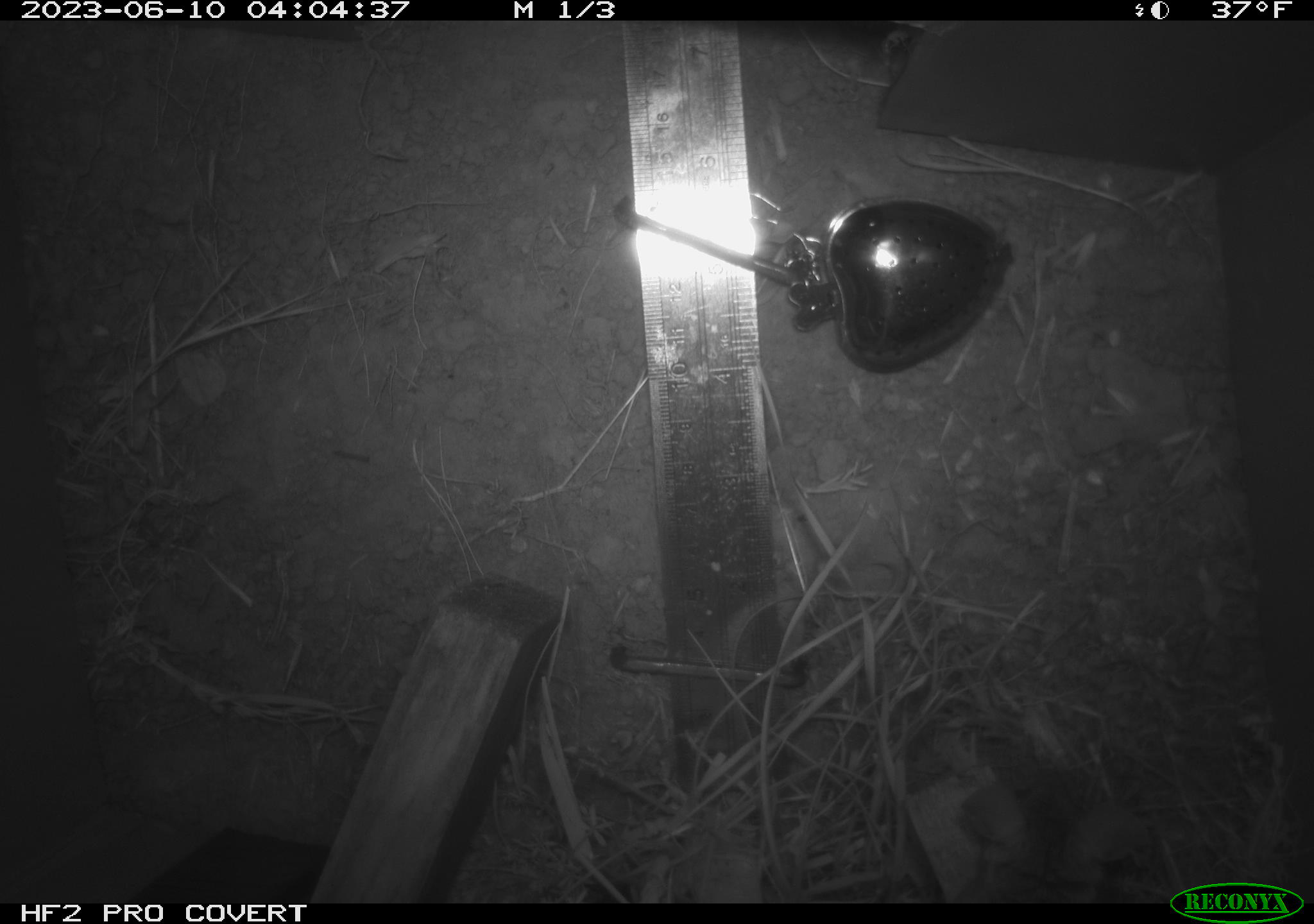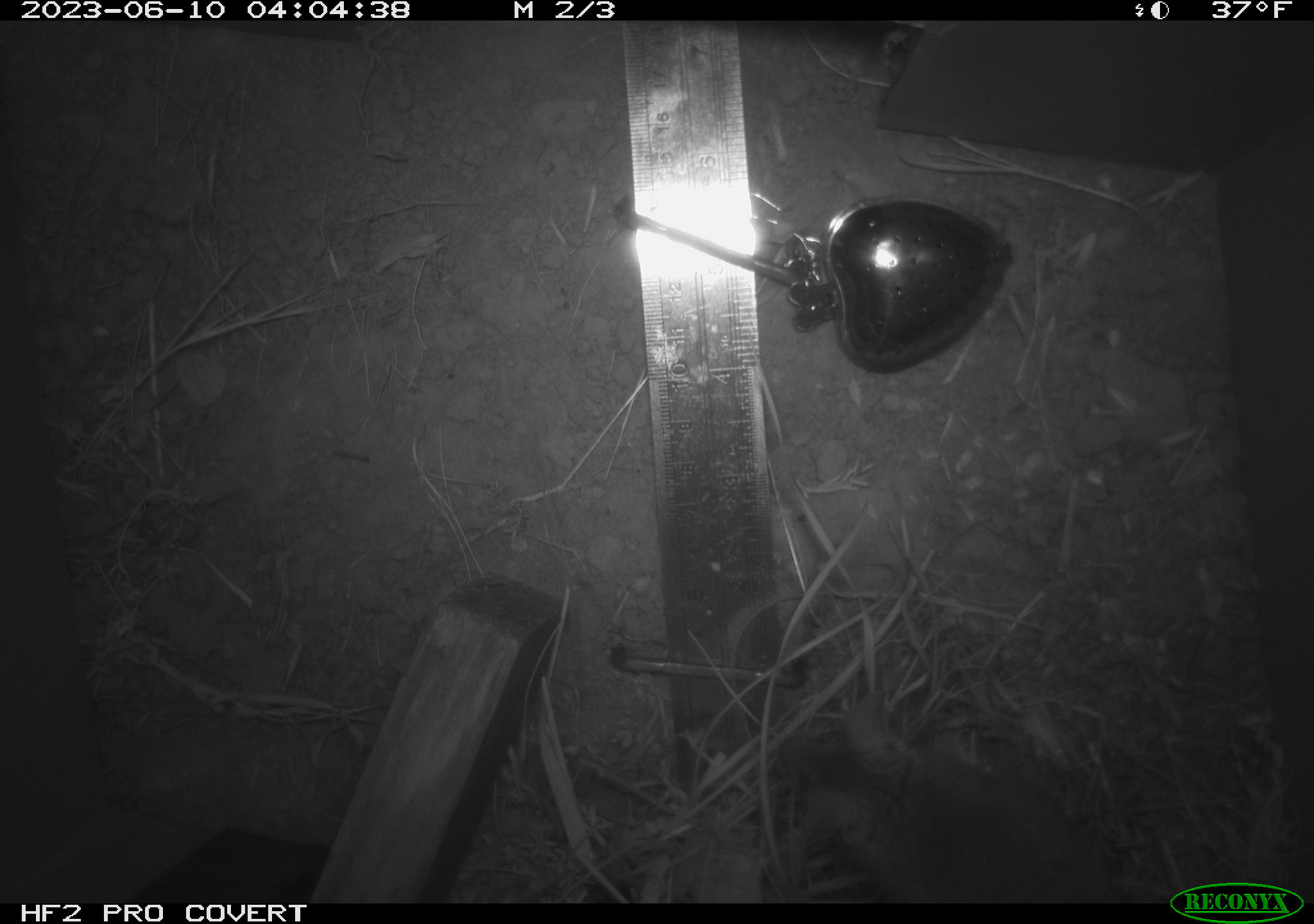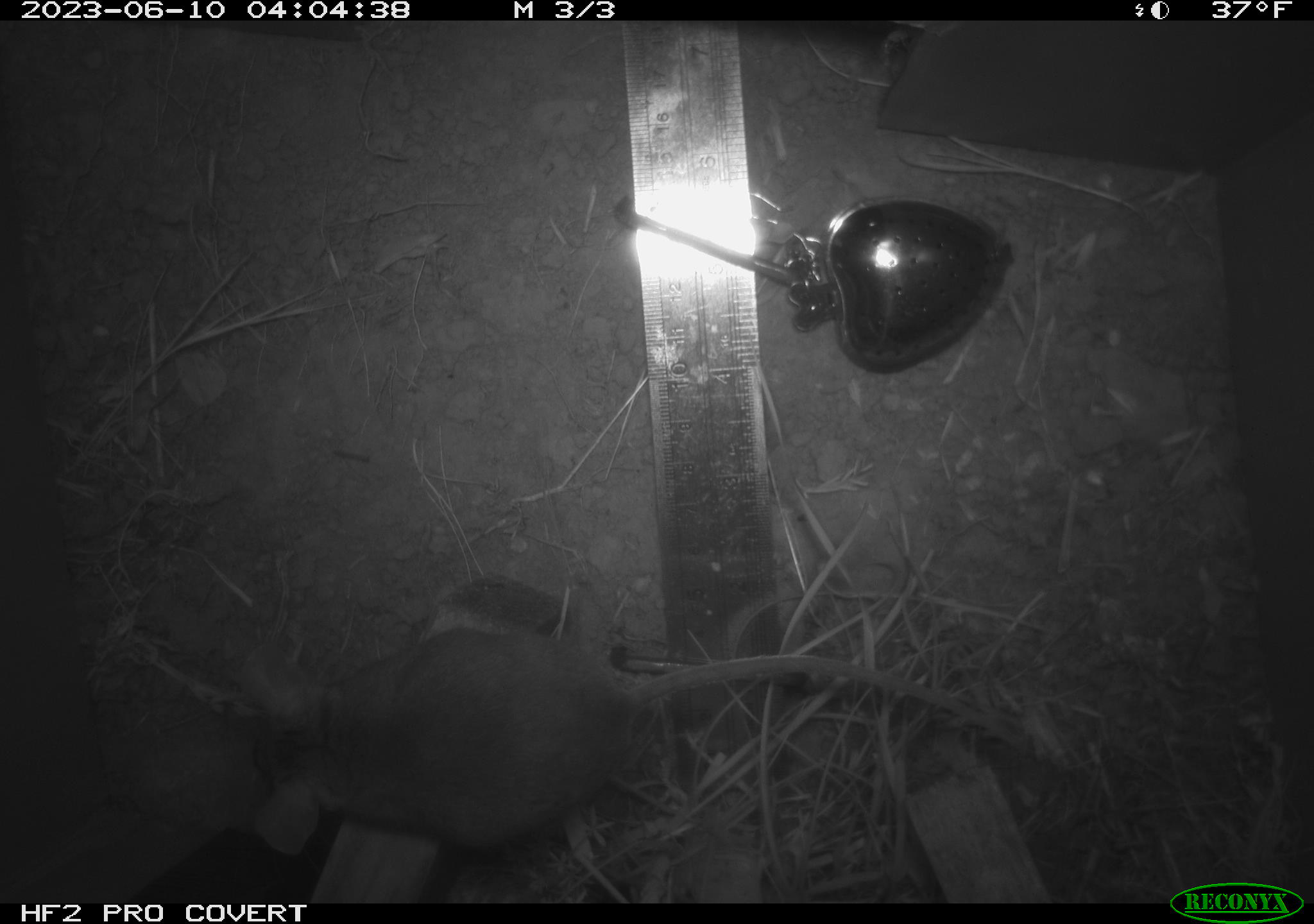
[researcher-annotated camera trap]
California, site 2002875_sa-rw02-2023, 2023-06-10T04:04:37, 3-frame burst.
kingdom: Animalia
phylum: Chordata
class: Mammalia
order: Rodentia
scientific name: Rodentia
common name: mouse species